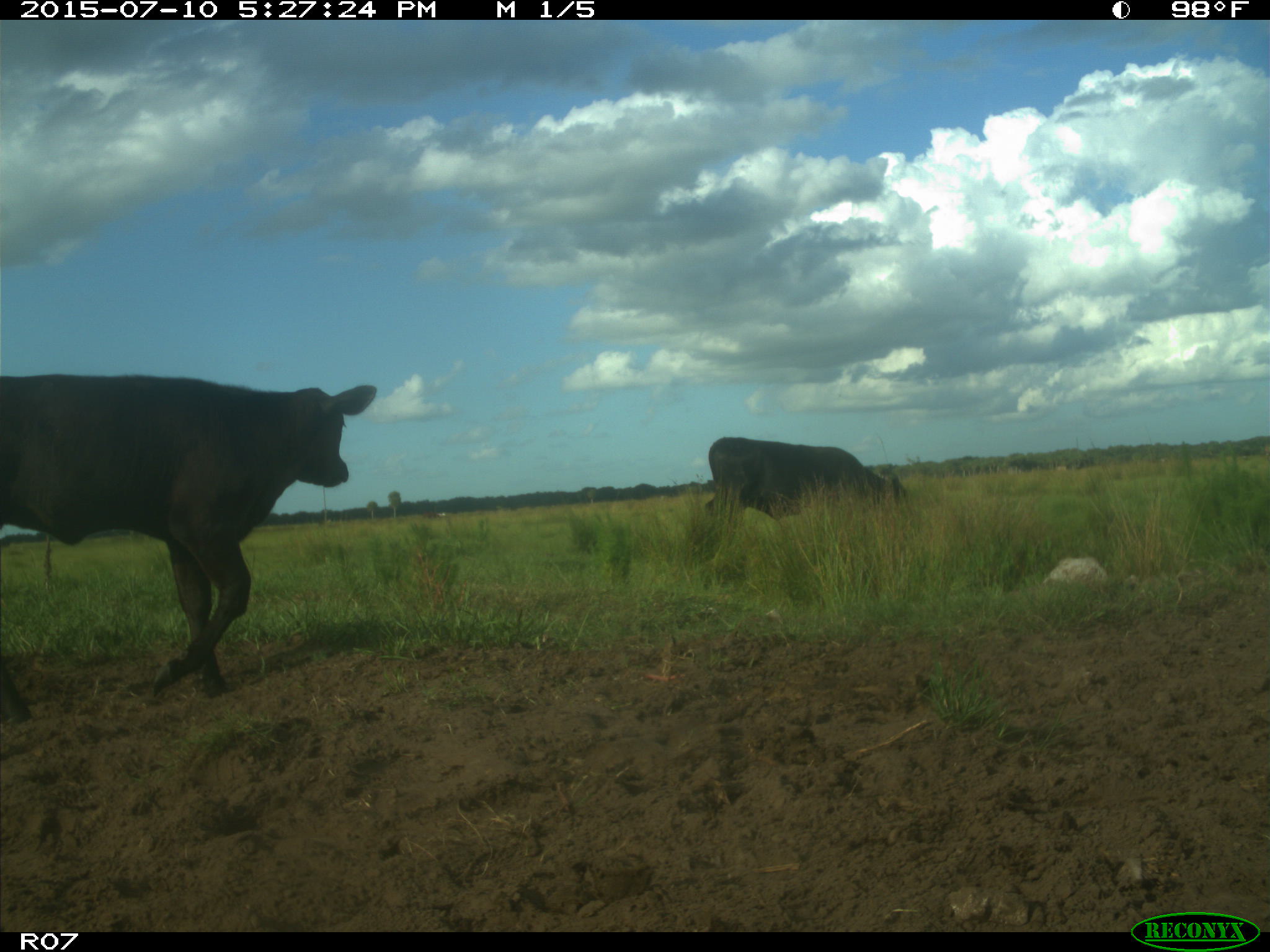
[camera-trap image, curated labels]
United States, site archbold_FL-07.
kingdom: Animalia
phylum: Chordata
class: Mammalia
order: Artiodactyla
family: Bovidae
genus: Bos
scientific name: Bos taurus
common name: domestic cow